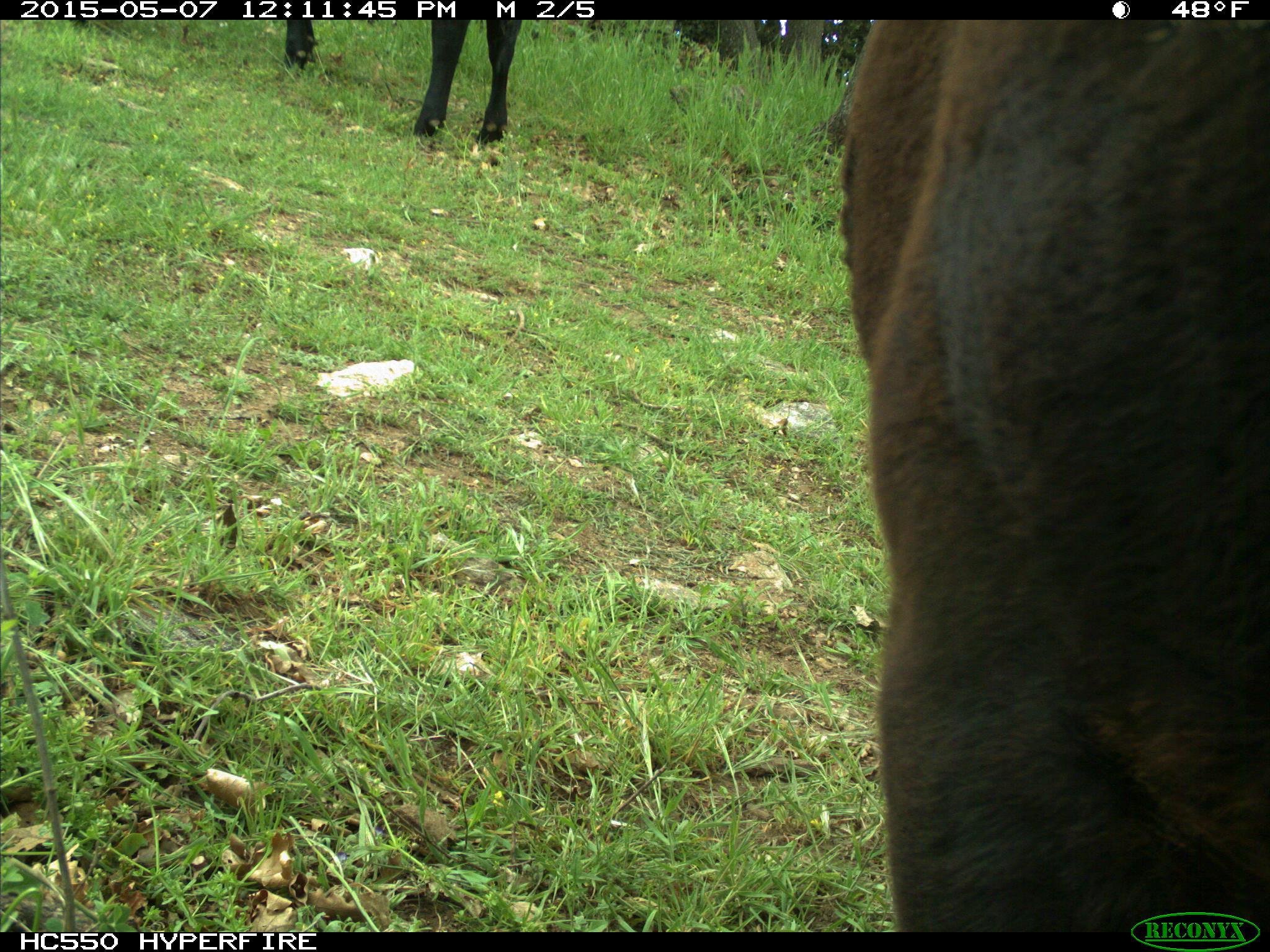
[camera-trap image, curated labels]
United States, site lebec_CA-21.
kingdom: Animalia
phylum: Chordata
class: Mammalia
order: Artiodactyla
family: Bovidae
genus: Bos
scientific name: Bos taurus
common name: domestic cow